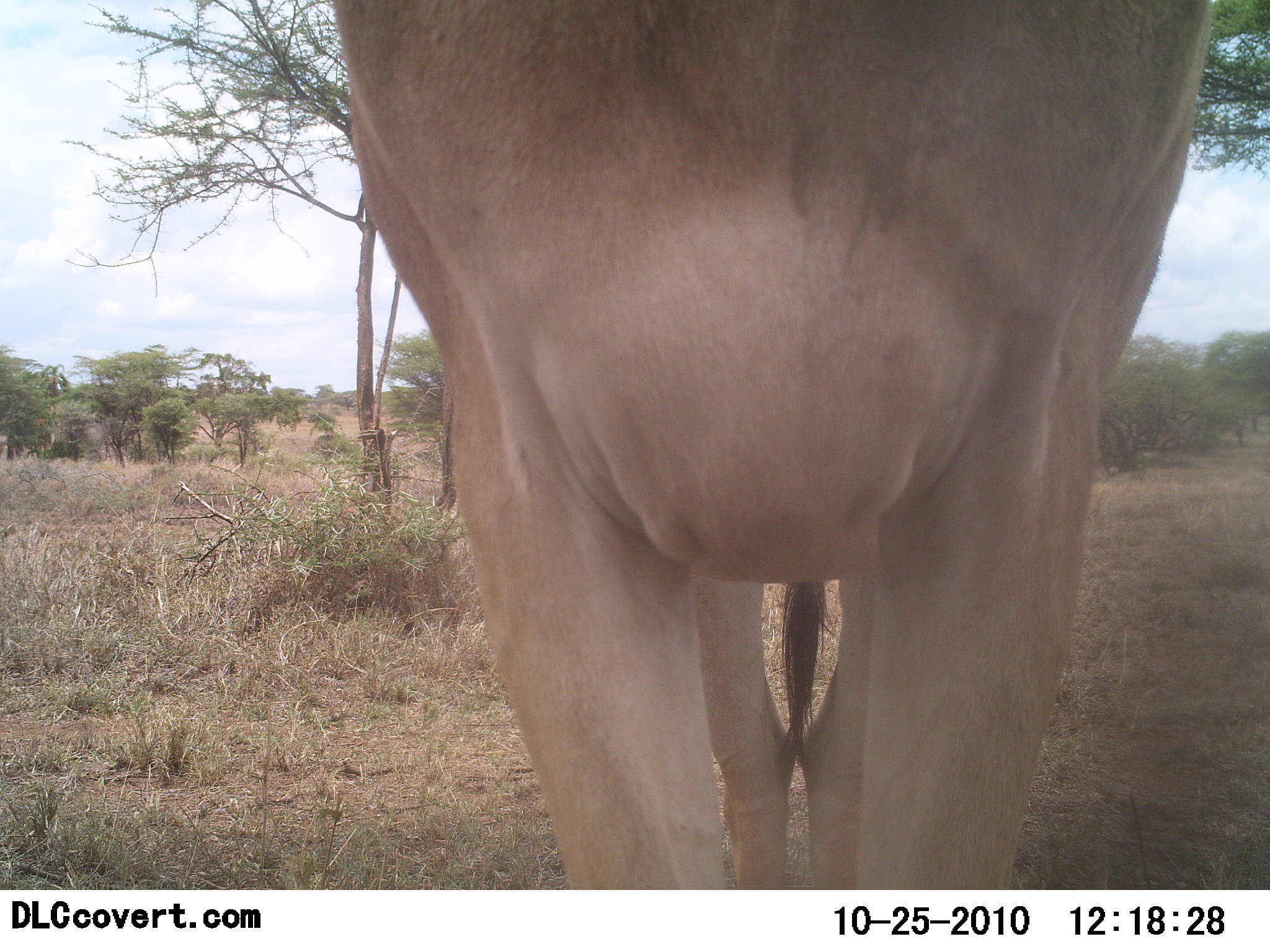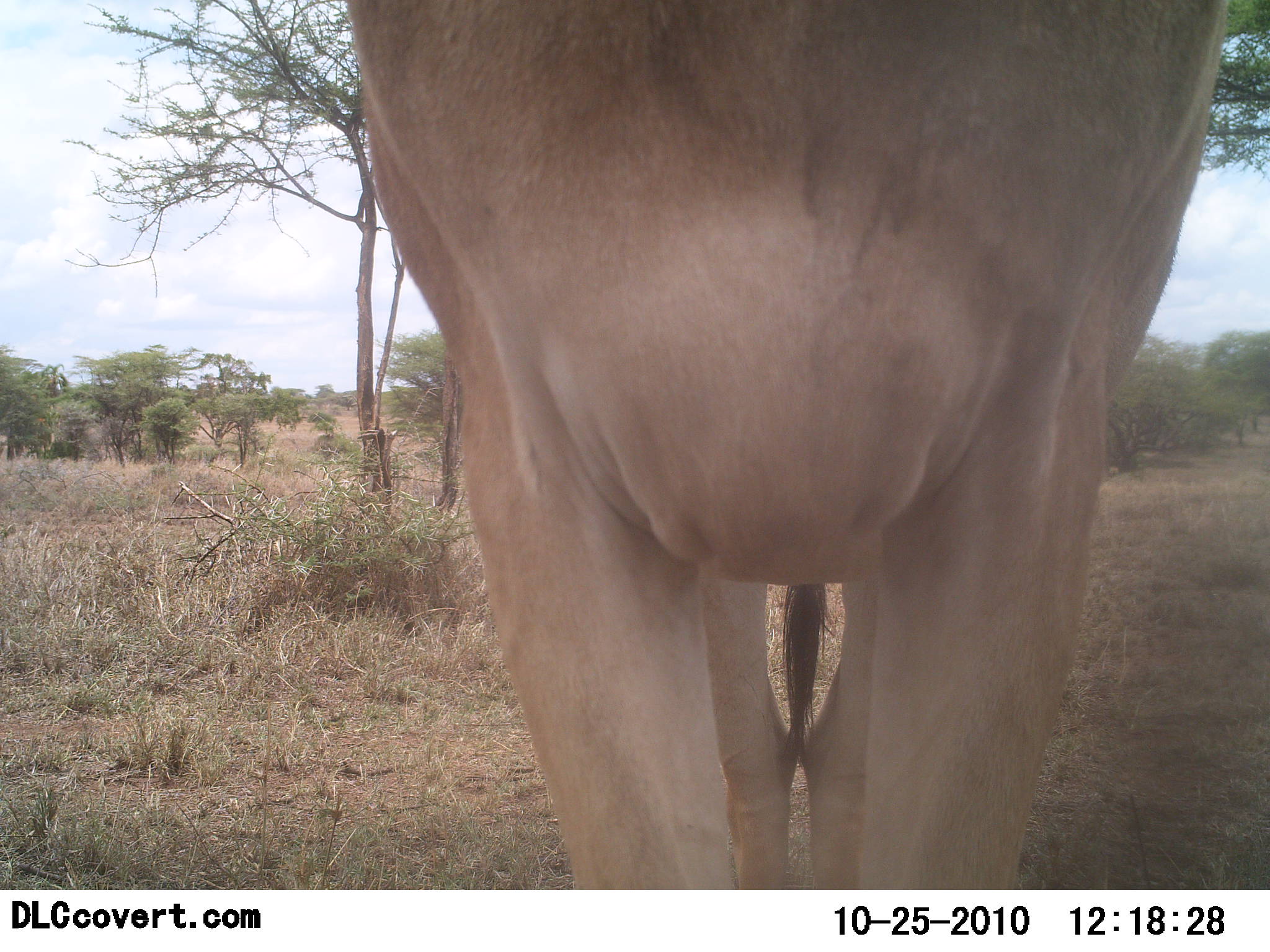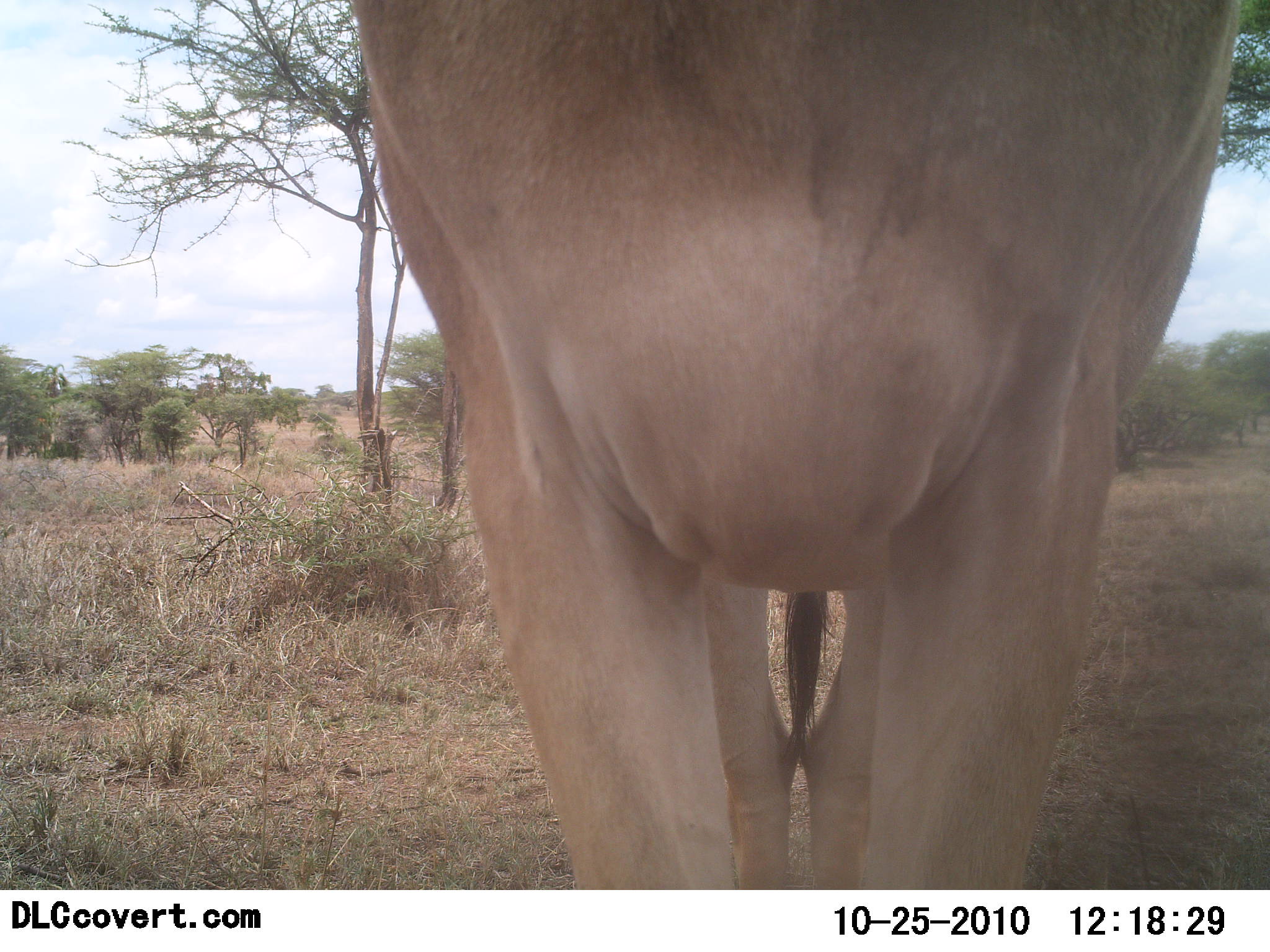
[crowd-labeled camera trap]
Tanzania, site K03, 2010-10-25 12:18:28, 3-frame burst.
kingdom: Animalia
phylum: Chordata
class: Mammalia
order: Artiodactyla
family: Bovidae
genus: Alcelaphus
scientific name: Alcelaphus buselaphus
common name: hartebeest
Hartebeest (Alcelaphus buselaphus), count 1. Behavior (volunteer vote fractions): standing 100%, resting 0%, moving 0%, interacting 0%. Young present (vote fraction): 0%. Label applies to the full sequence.